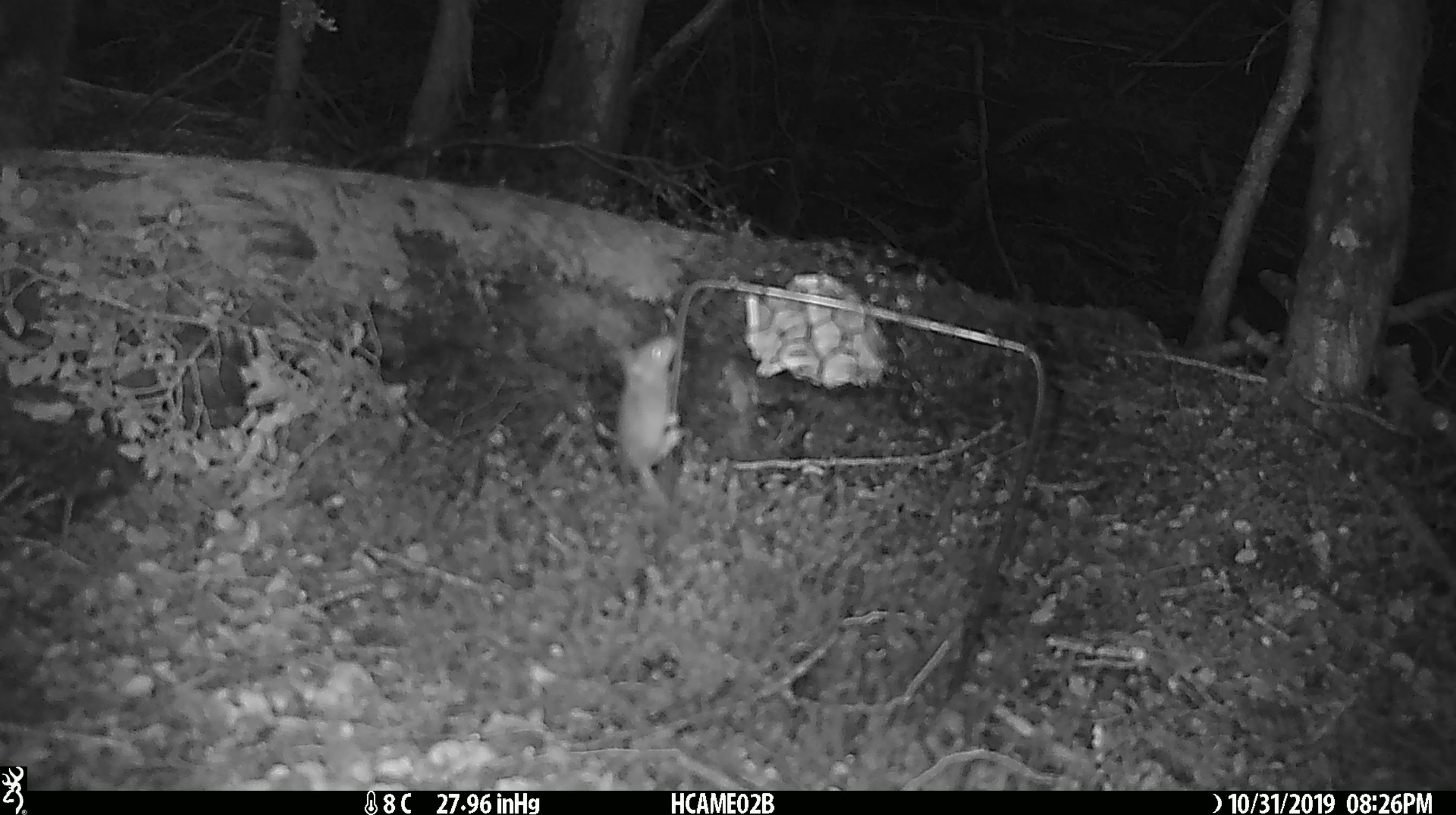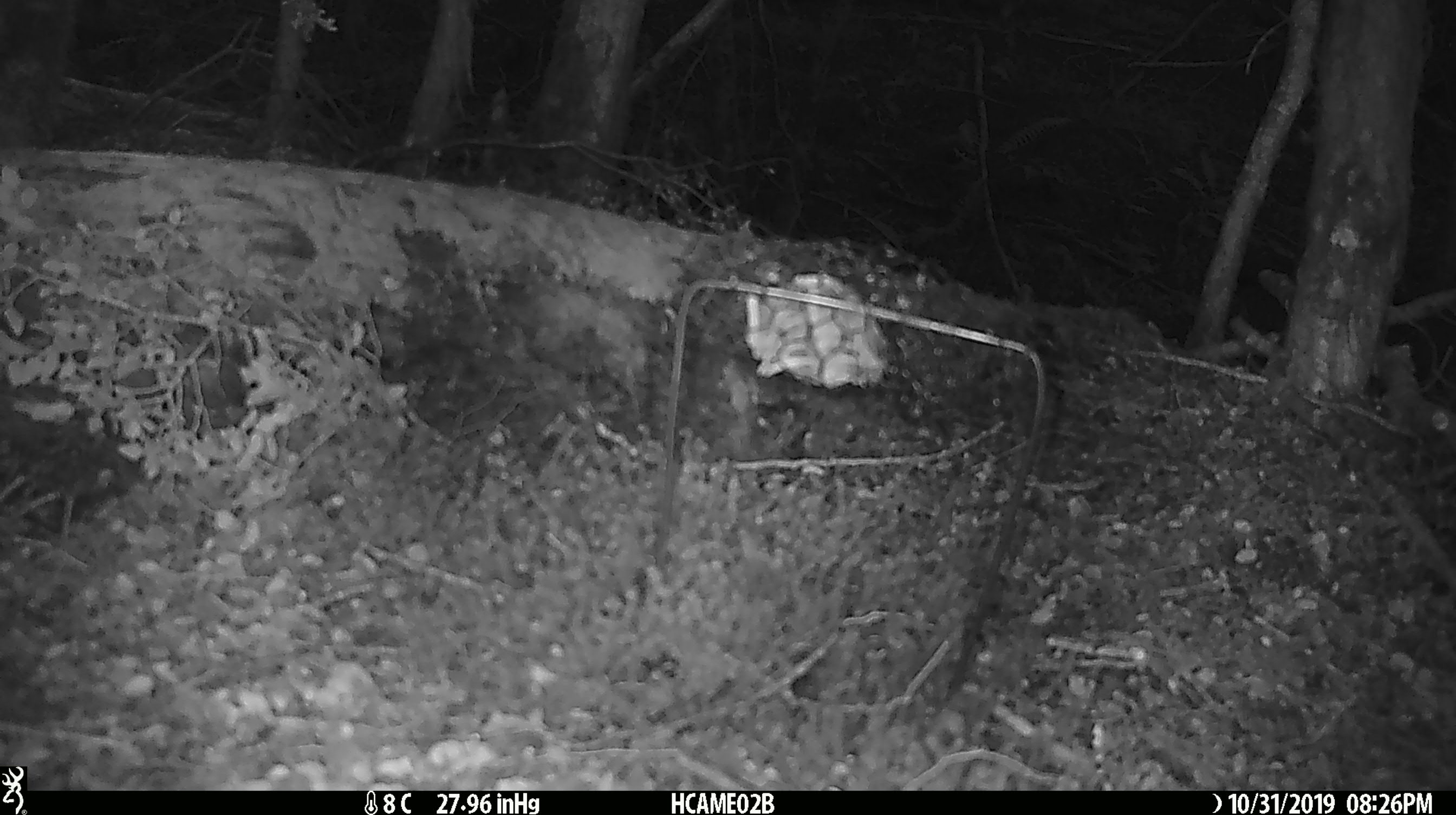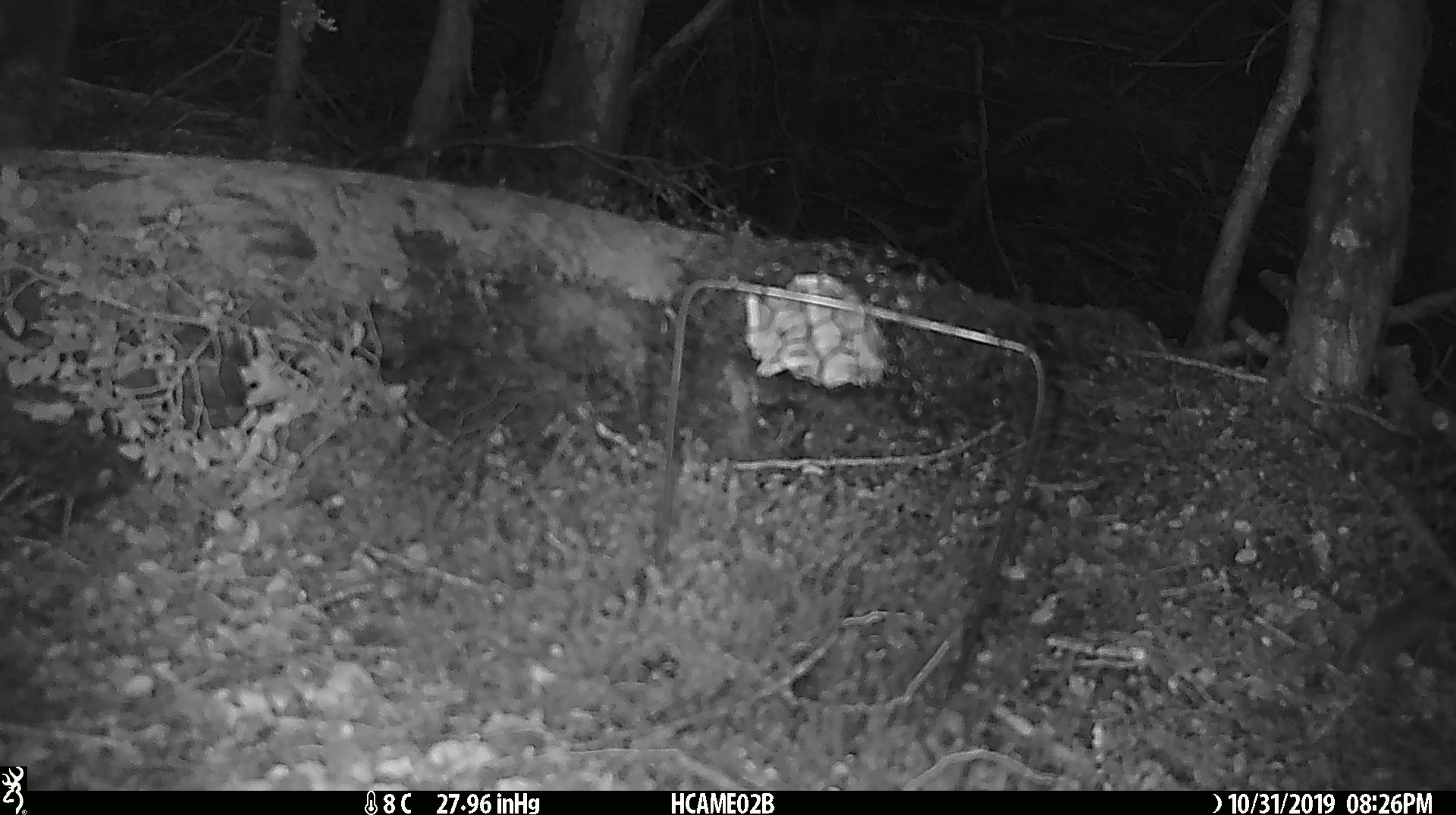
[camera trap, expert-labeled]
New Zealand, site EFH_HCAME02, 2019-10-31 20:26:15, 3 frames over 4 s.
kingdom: Animalia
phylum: Chordata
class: Mammalia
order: Rodentia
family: Muridae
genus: Mus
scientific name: Mus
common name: mouse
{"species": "mouse (Mus)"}